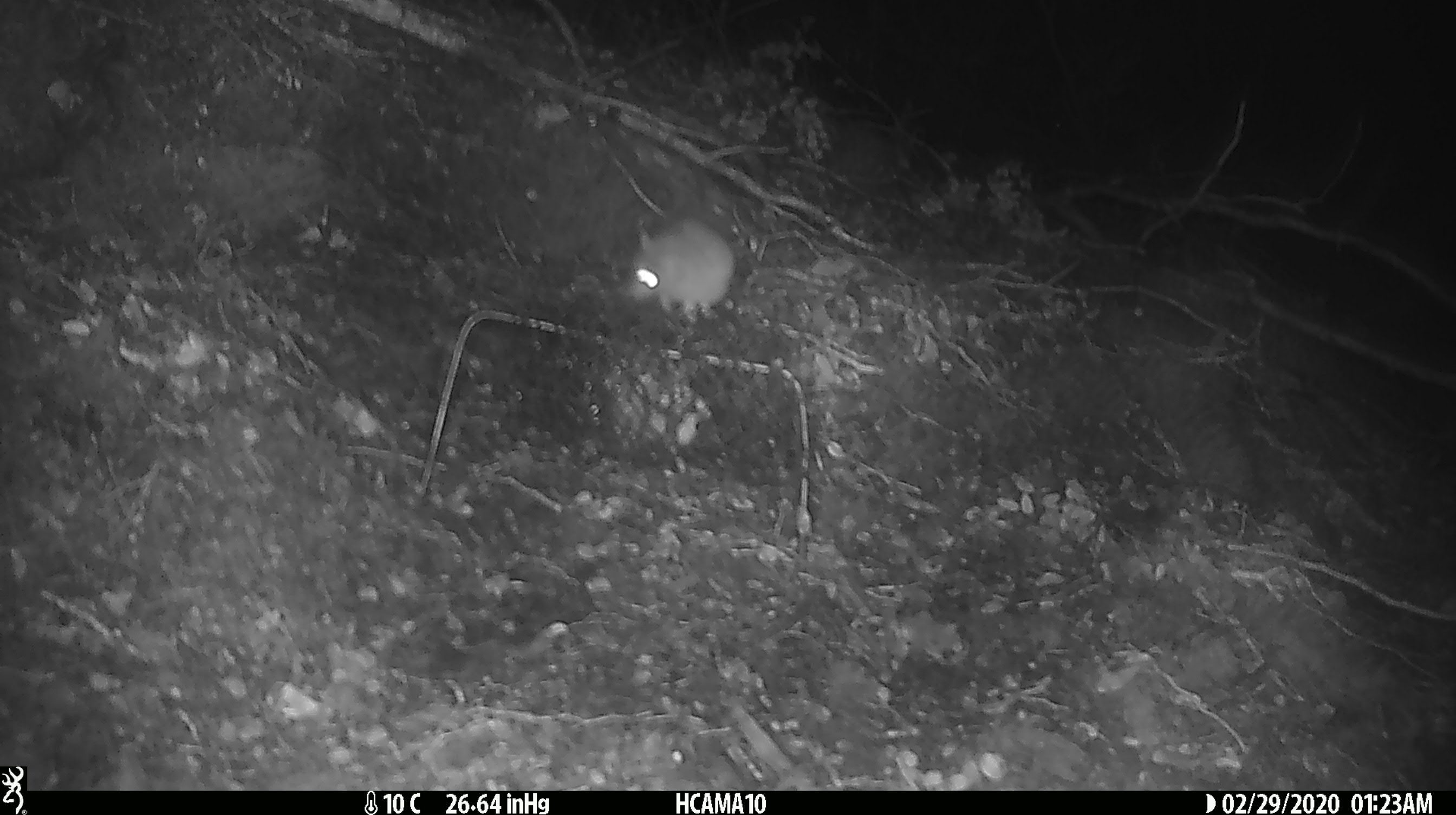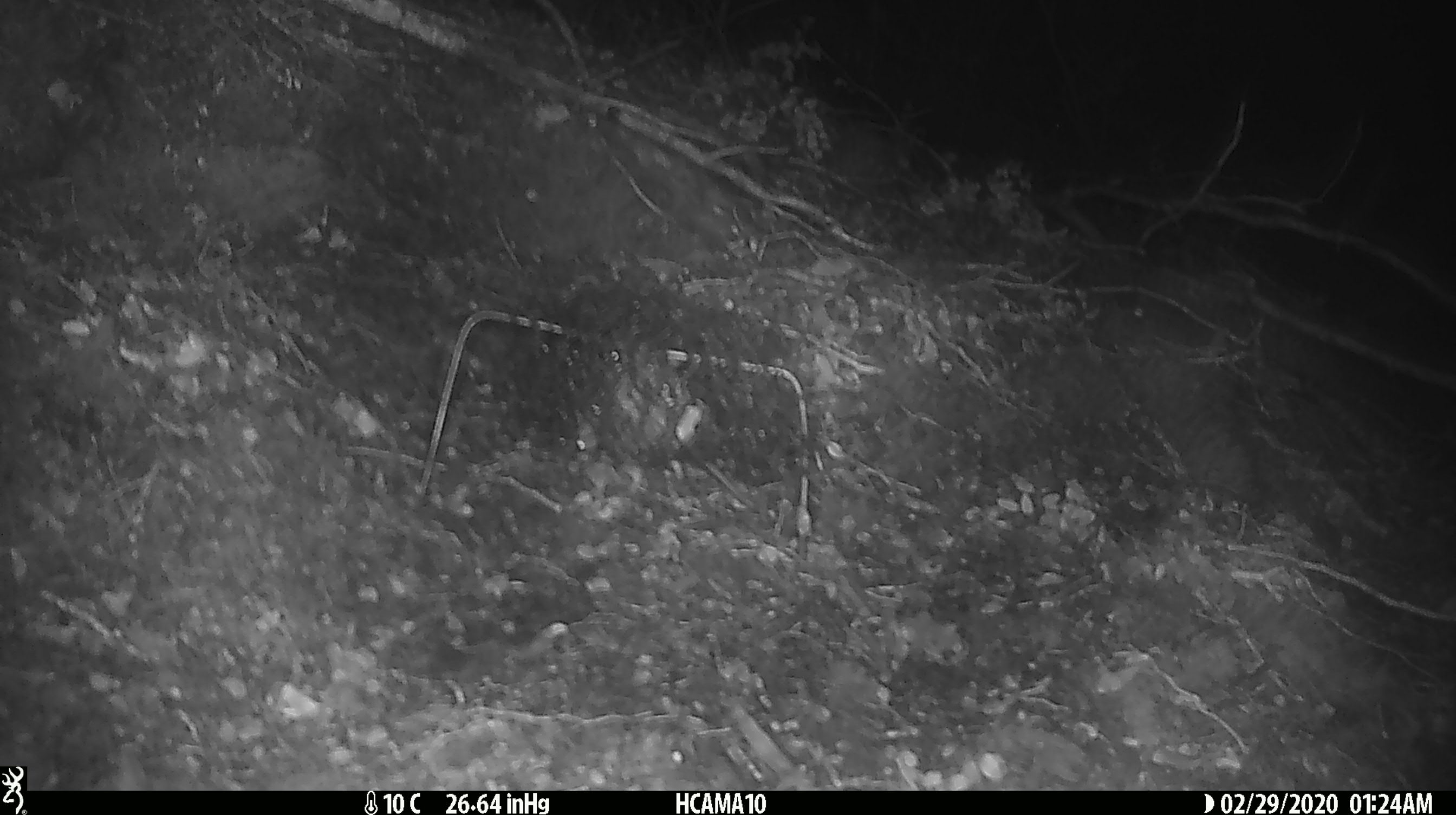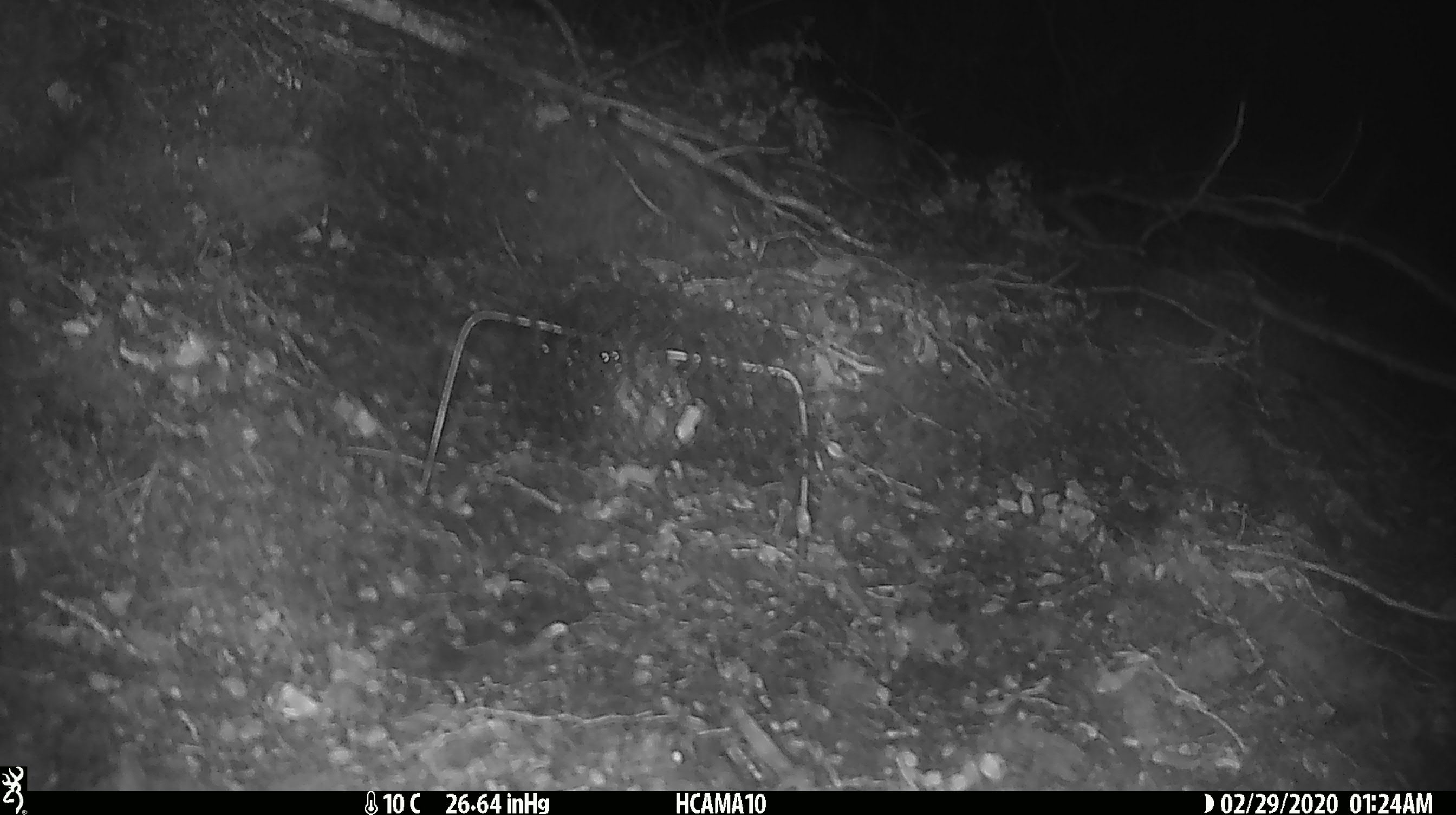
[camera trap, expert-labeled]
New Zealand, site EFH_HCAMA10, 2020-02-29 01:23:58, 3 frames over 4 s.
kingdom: Animalia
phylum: Chordata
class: Mammalia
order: Rodentia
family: Muridae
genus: Mus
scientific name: Mus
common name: mouse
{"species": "mouse (Mus)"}